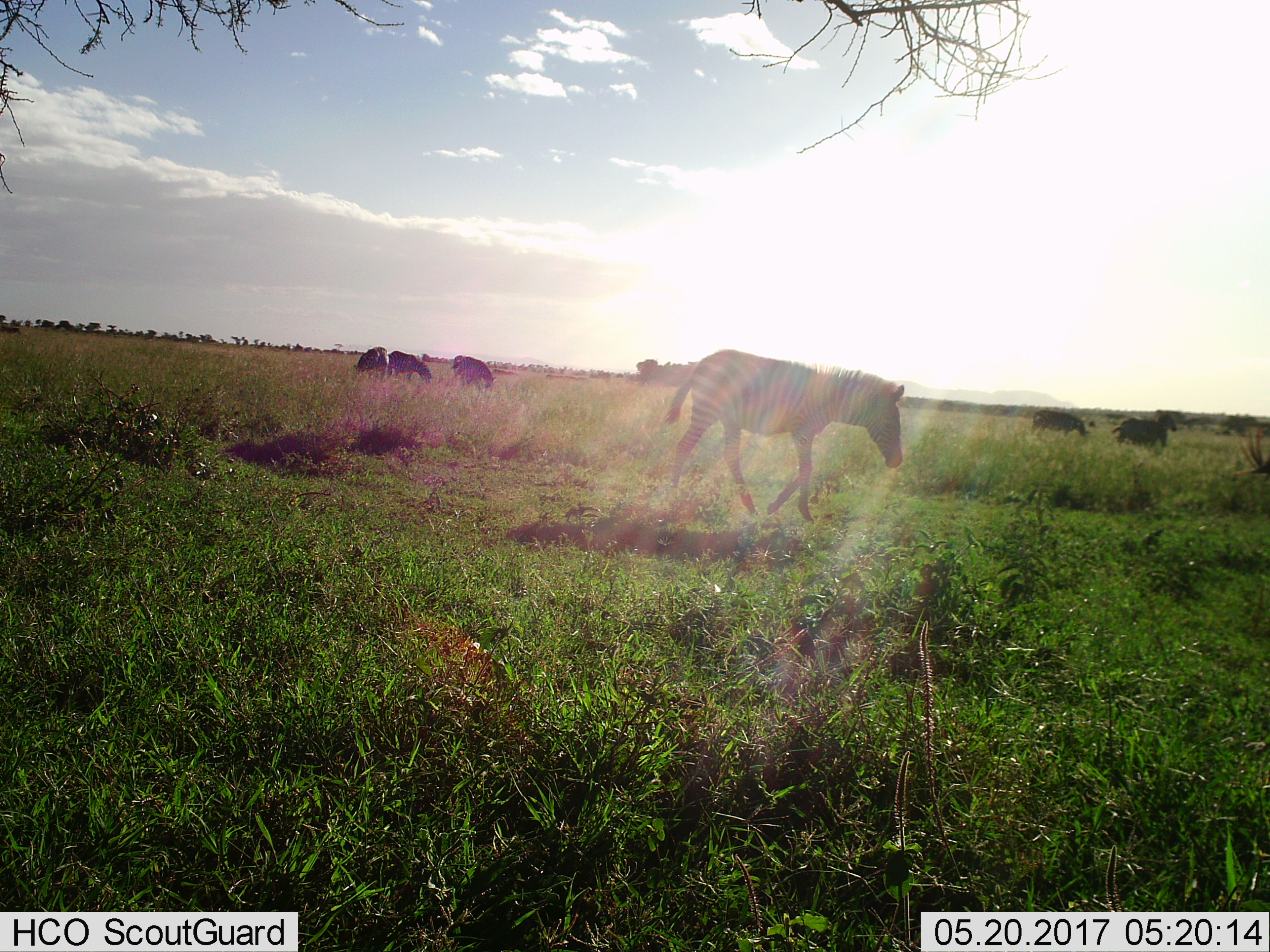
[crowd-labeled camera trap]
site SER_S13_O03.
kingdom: Animalia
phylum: Chordata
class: Mammalia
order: Perissodactyla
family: Equidae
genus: Equus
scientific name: Equus quagga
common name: plains zebra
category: zebraplains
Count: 1.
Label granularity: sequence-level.